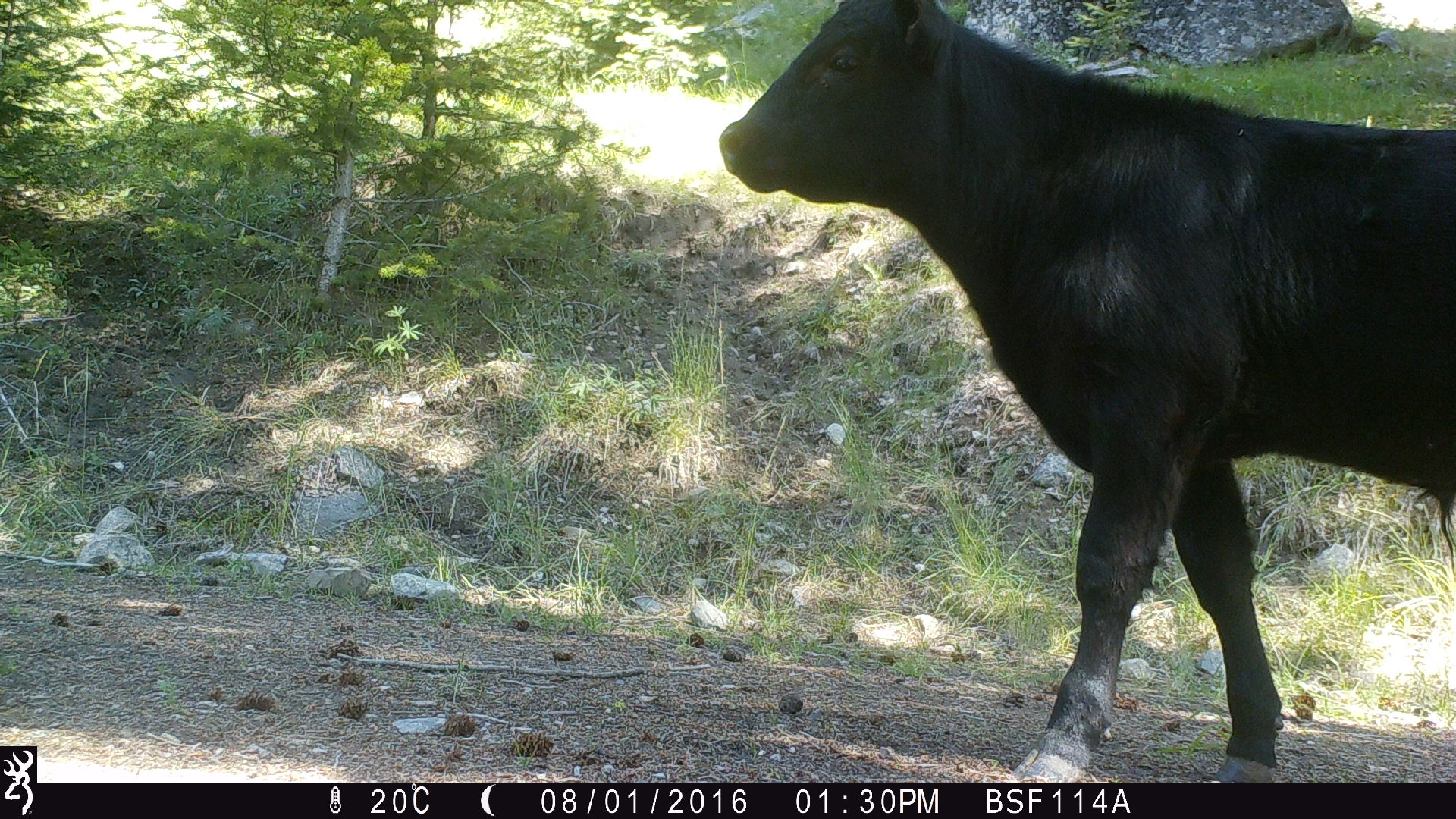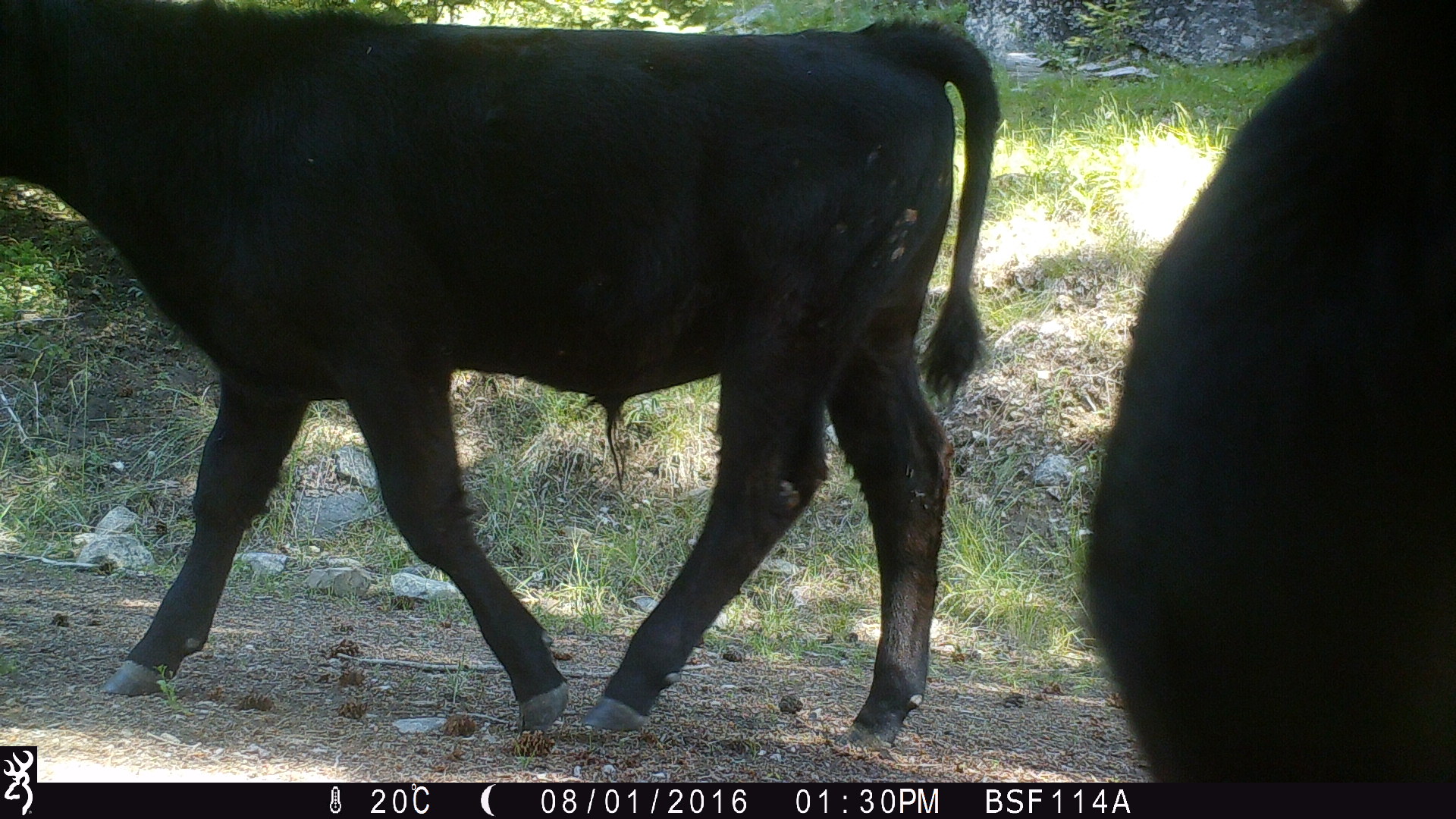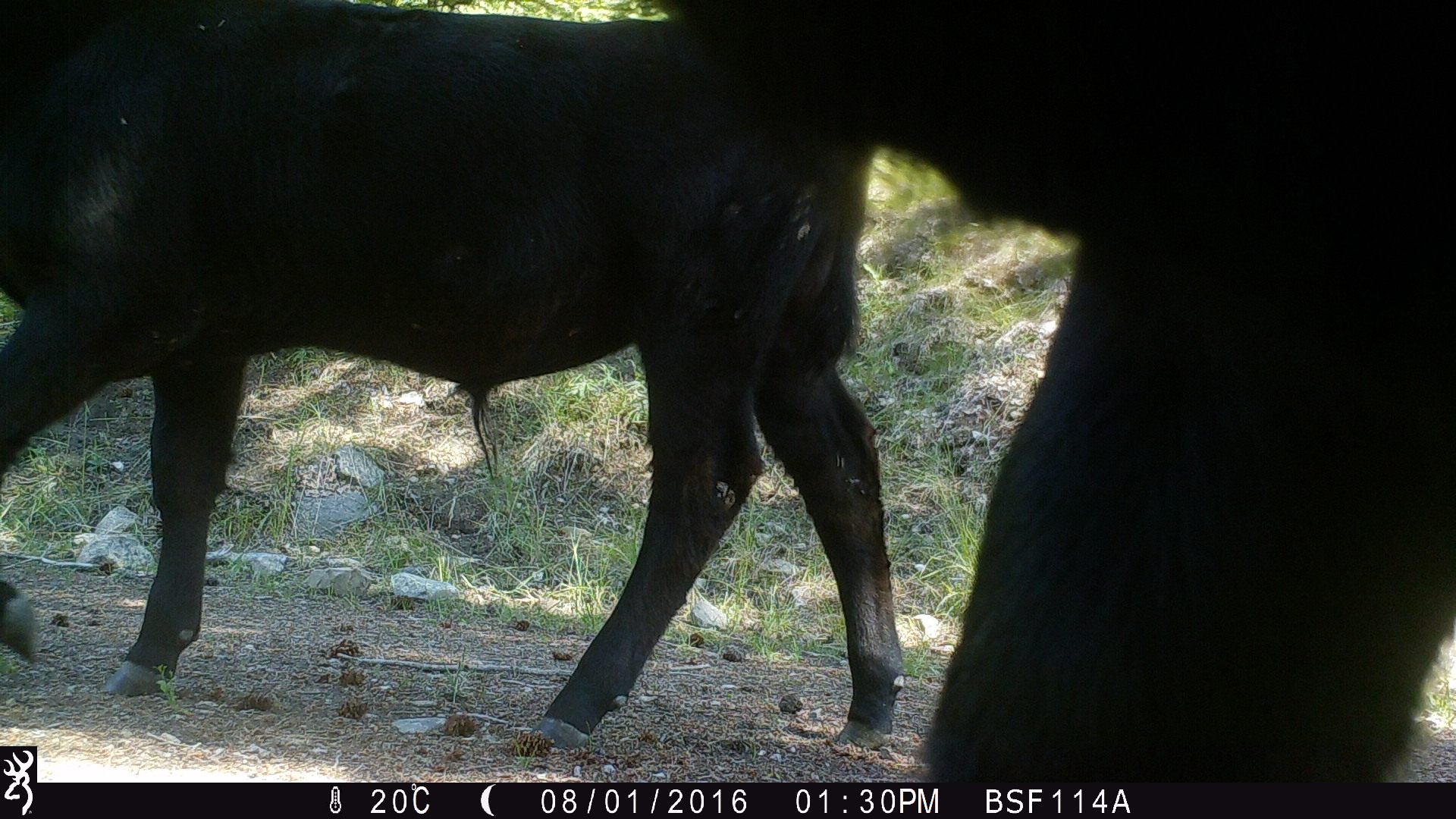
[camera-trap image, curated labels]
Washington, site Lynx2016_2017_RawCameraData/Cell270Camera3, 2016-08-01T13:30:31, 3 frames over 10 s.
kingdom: Animalia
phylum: Chordata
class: Mammalia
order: Artiodactyla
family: Bovidae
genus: Bos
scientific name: Bos taurus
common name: domestic cattle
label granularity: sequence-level